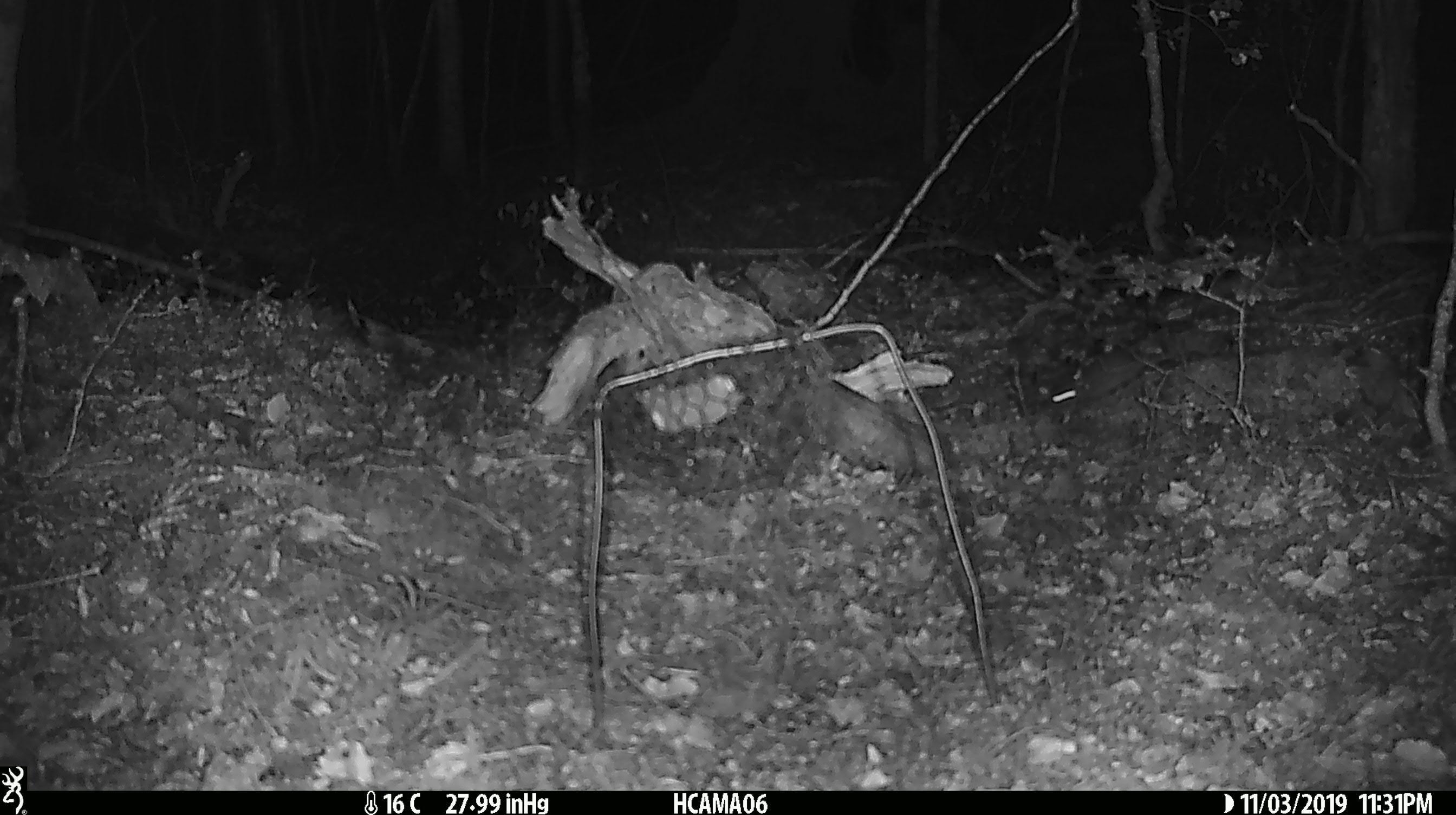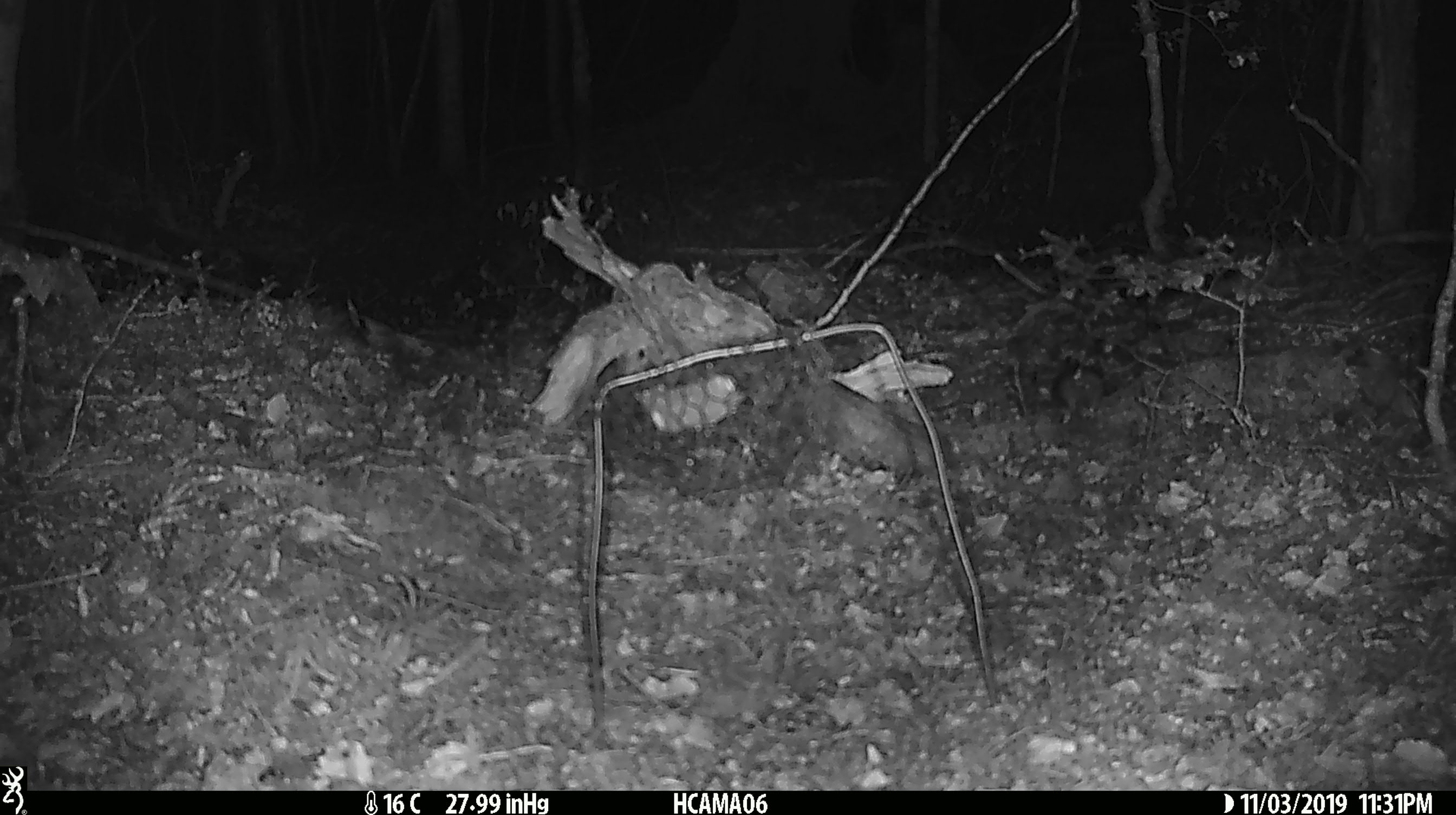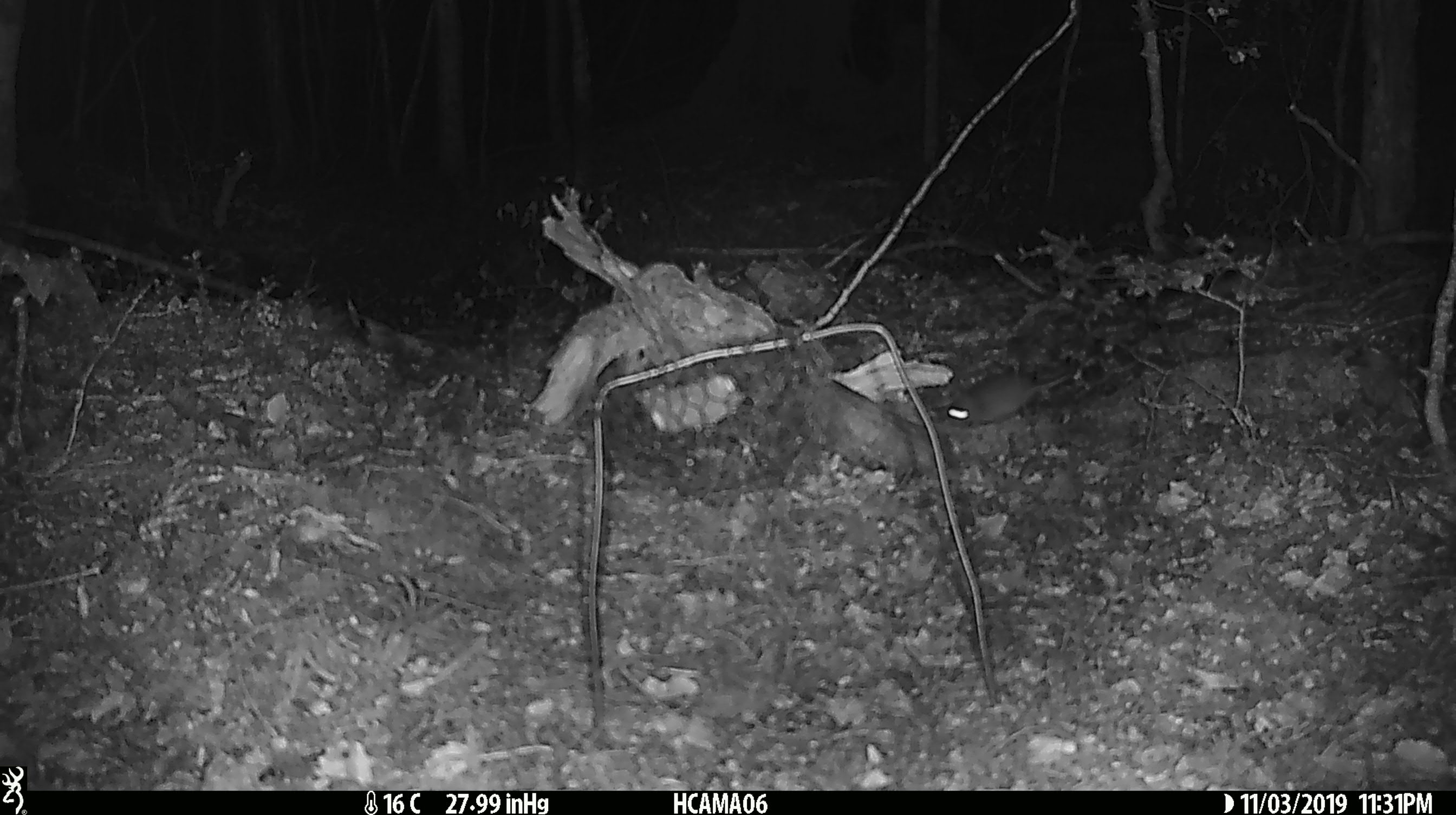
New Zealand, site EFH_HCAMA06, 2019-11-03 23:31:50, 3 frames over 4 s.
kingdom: Animalia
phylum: Chordata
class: Mammalia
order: Rodentia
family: Muridae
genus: Mus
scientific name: Mus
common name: mouse